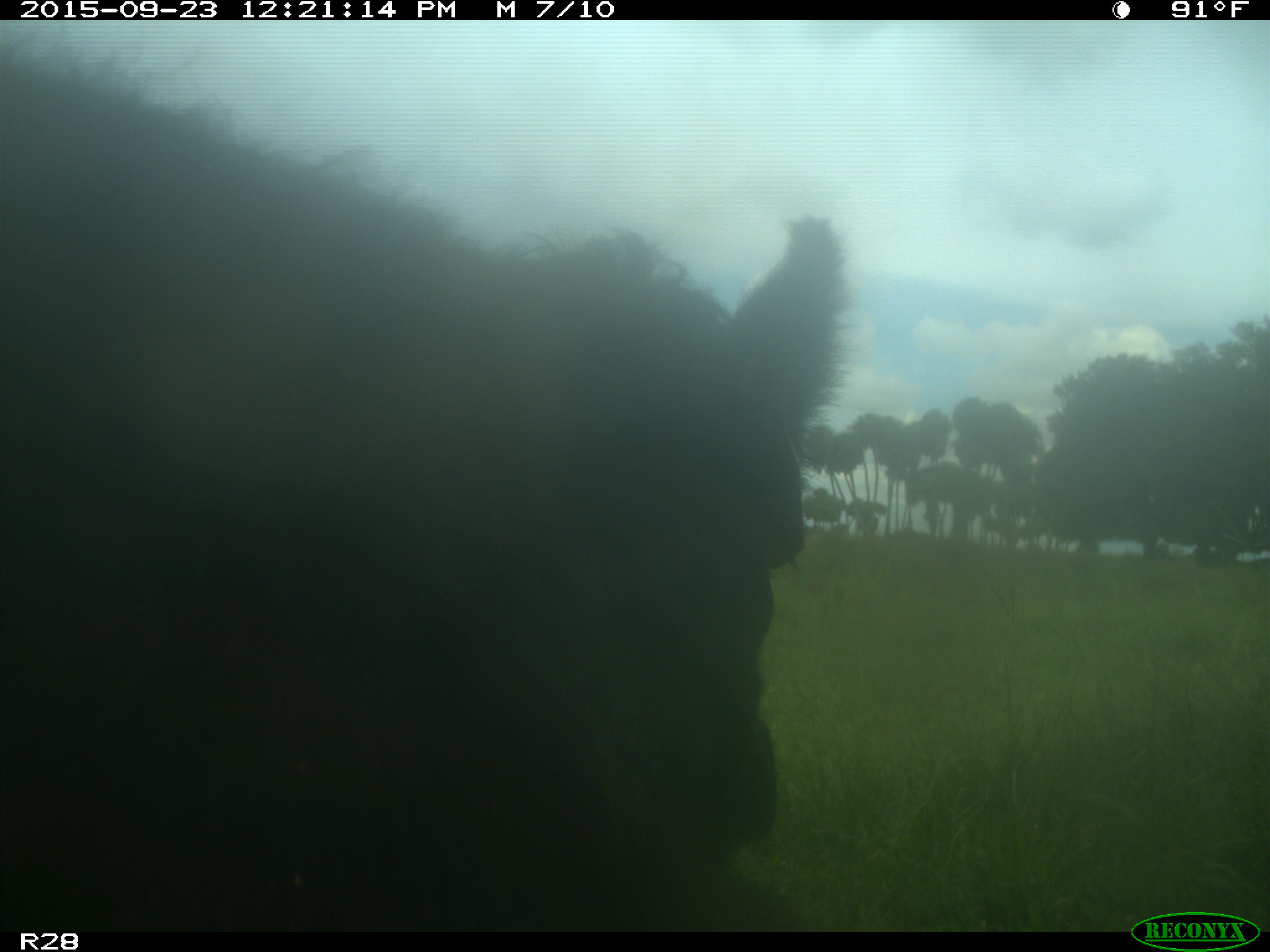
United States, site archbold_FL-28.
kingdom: Animalia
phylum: Chordata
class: Mammalia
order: Artiodactyla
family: Bovidae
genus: Bos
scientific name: Bos taurus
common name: domestic cow